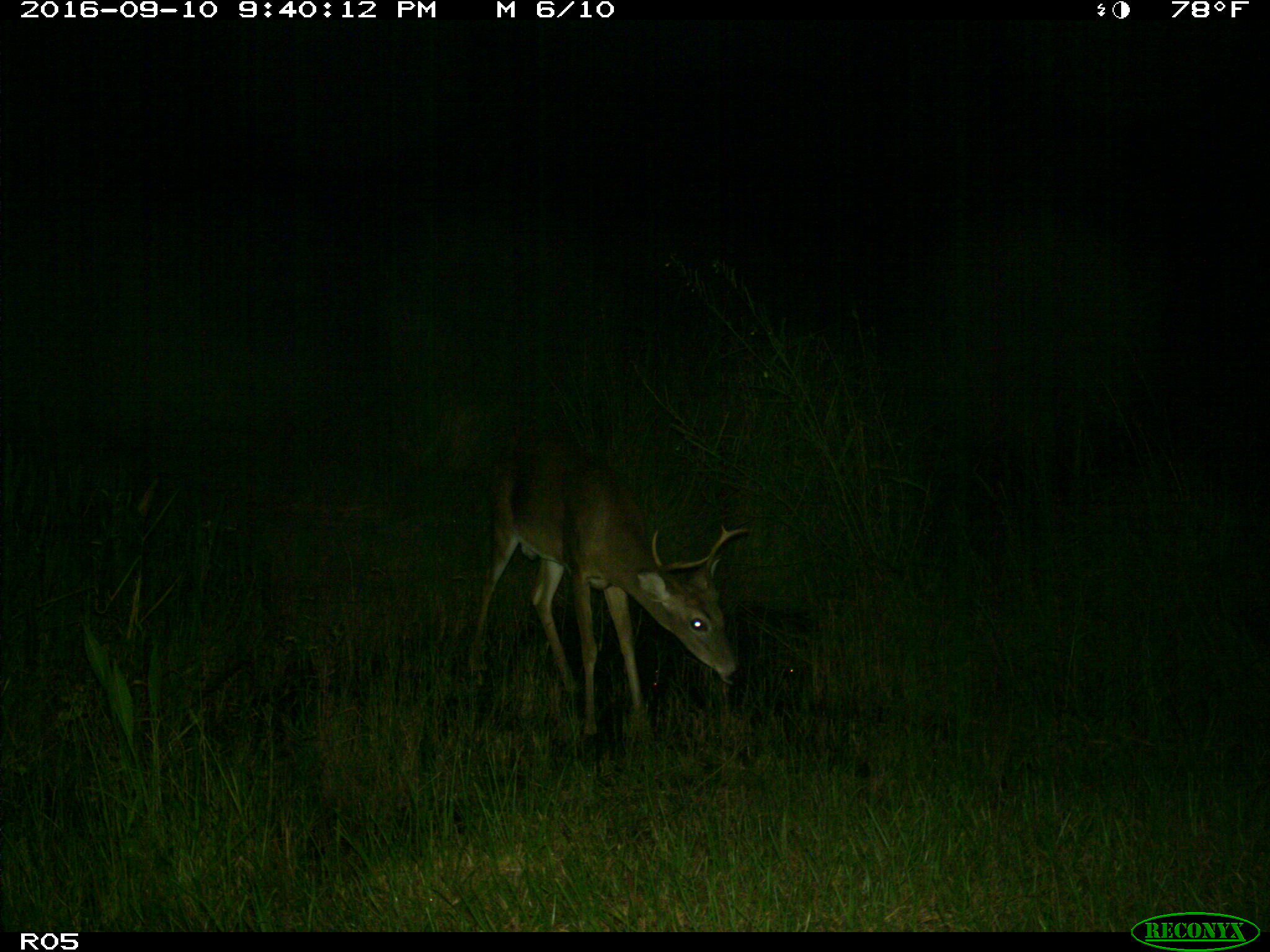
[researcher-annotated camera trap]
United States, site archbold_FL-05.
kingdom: Animalia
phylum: Chordata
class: Mammalia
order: Artiodactyla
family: Cervidae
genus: Odocoileus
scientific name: Odocoileus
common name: deer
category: unidentified deer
Unidentified deer (deer) (Odocoileus).